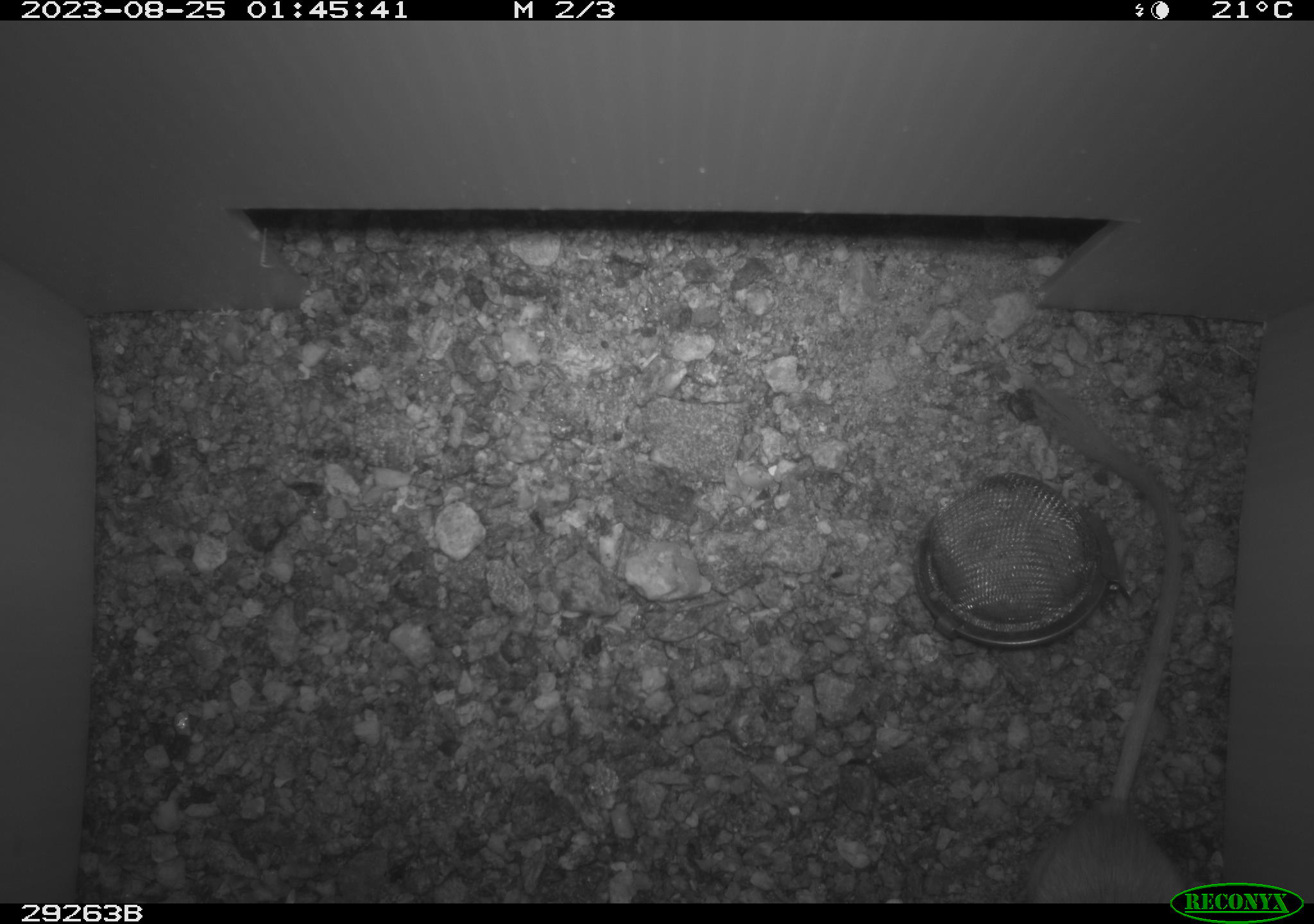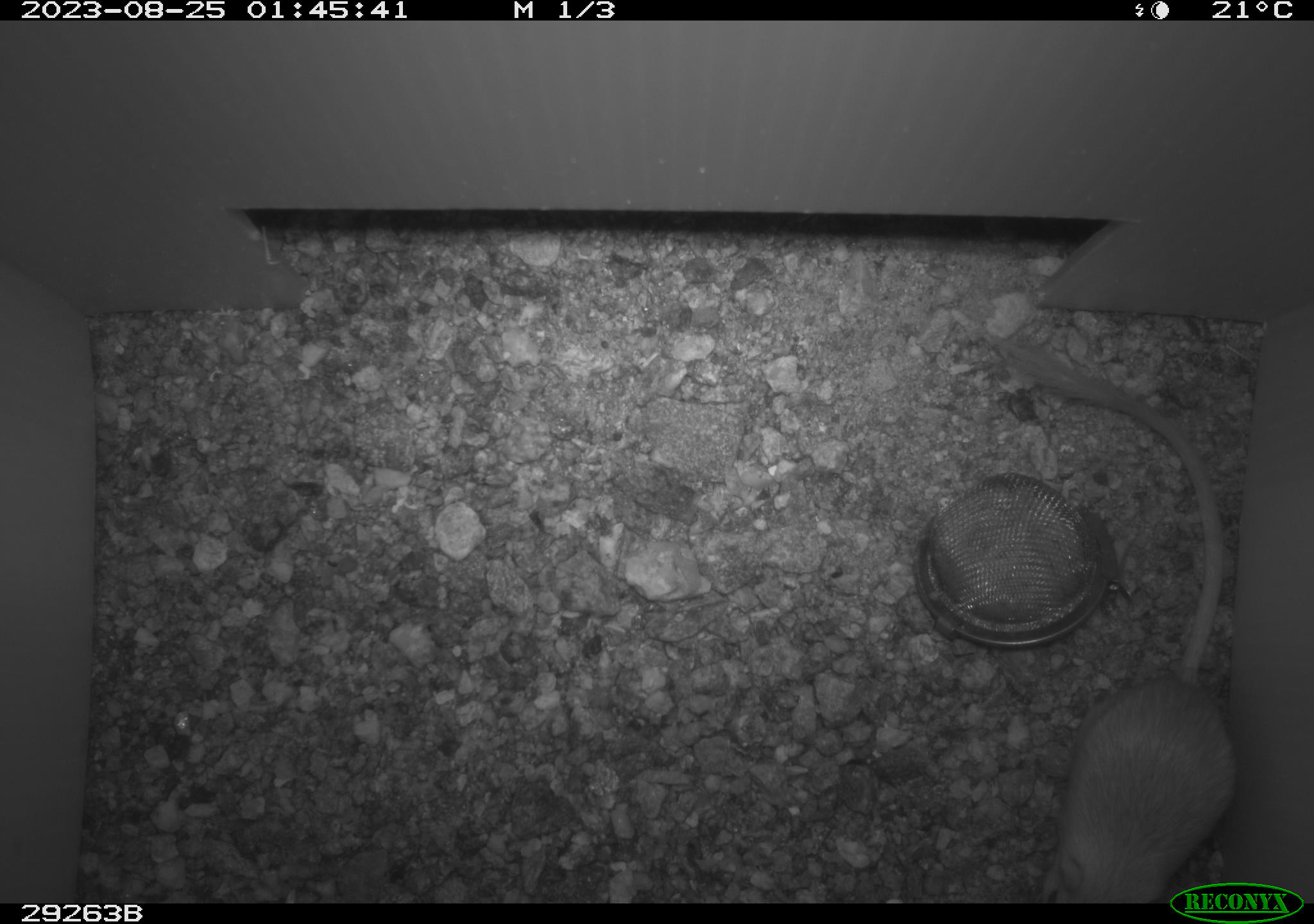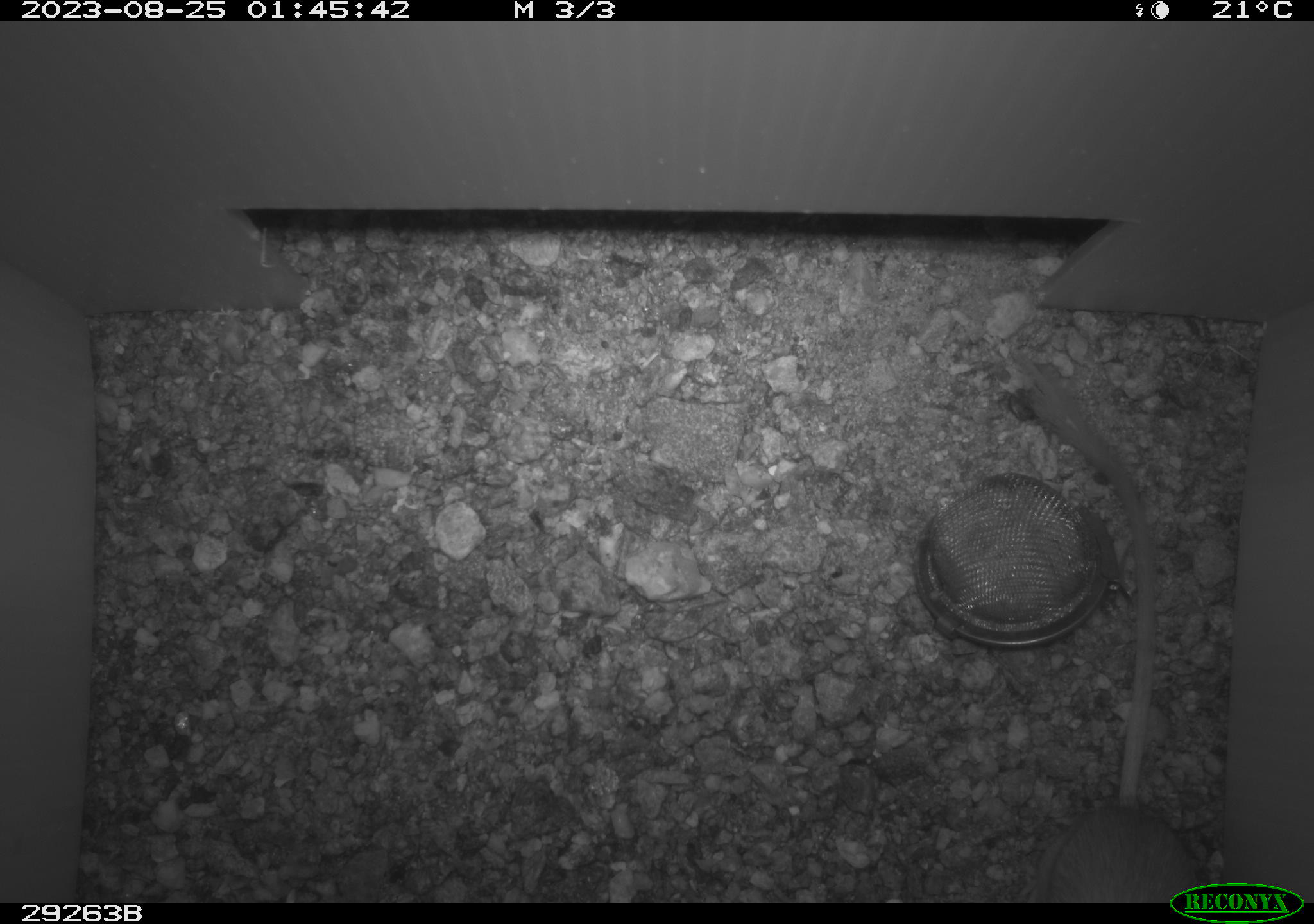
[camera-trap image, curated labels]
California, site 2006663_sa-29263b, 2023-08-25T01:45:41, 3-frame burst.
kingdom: Animalia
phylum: Chordata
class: Mammalia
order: Rodentia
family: Heteromyidae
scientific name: Heteromyidae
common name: kangaroo rats and pocket mice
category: heteromyidae family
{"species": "heteromyidae family (kangaroo rats and pocket mice) (Heteromyidae)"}